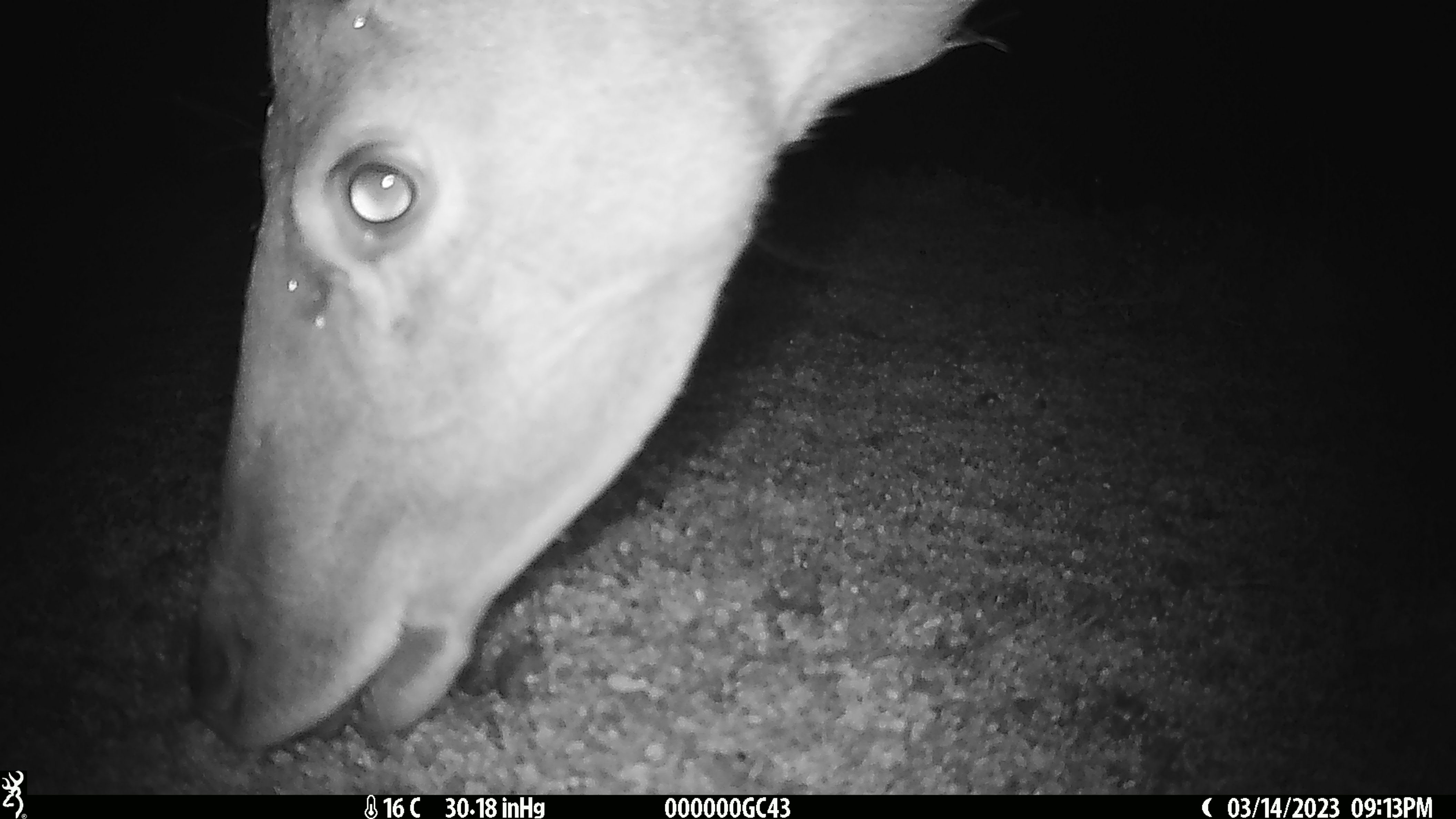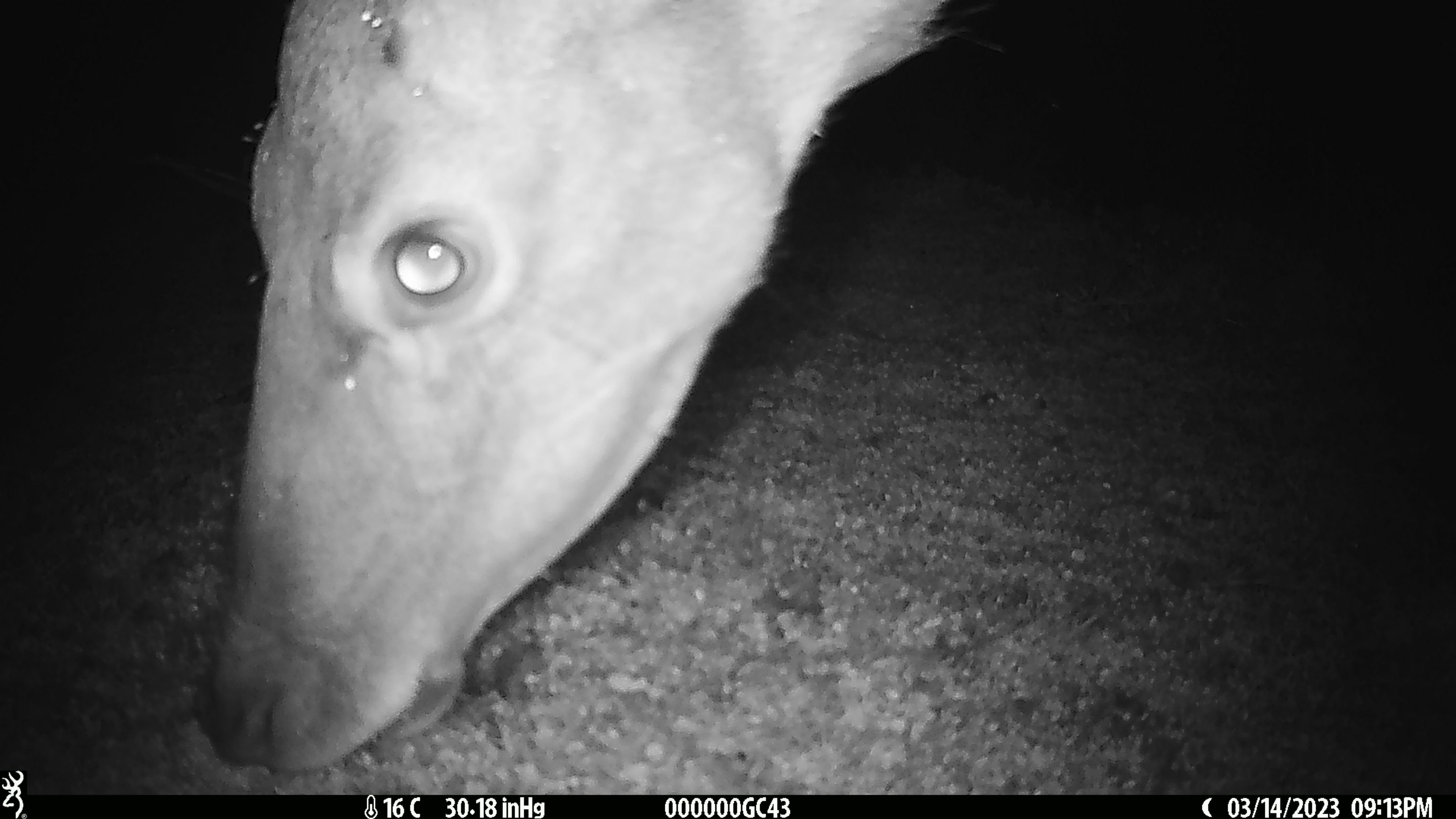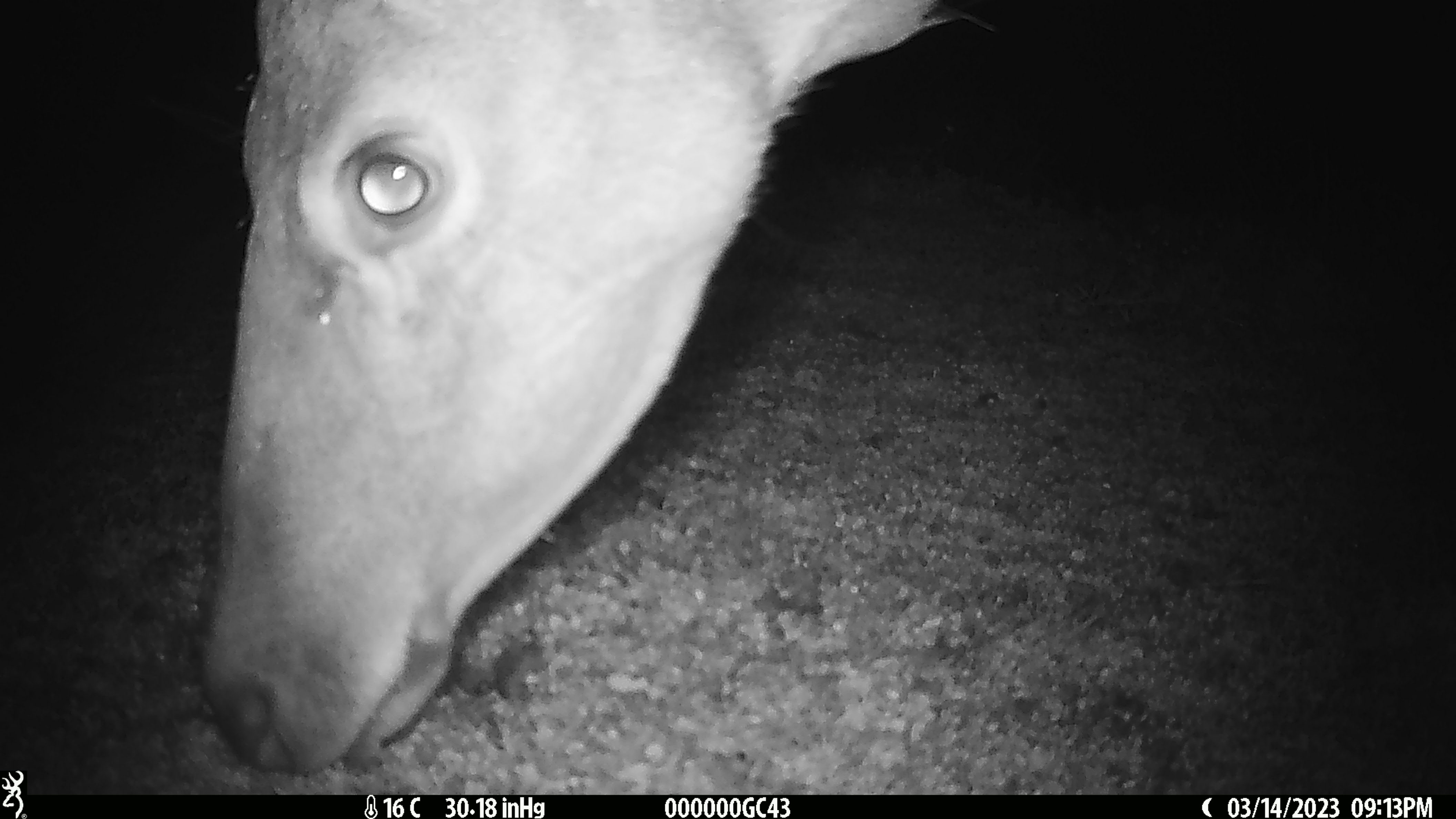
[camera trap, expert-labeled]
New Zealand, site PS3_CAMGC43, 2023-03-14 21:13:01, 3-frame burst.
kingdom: Animalia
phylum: Chordata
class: Mammalia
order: Artiodactyla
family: Cervidae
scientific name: Cervidae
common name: deer